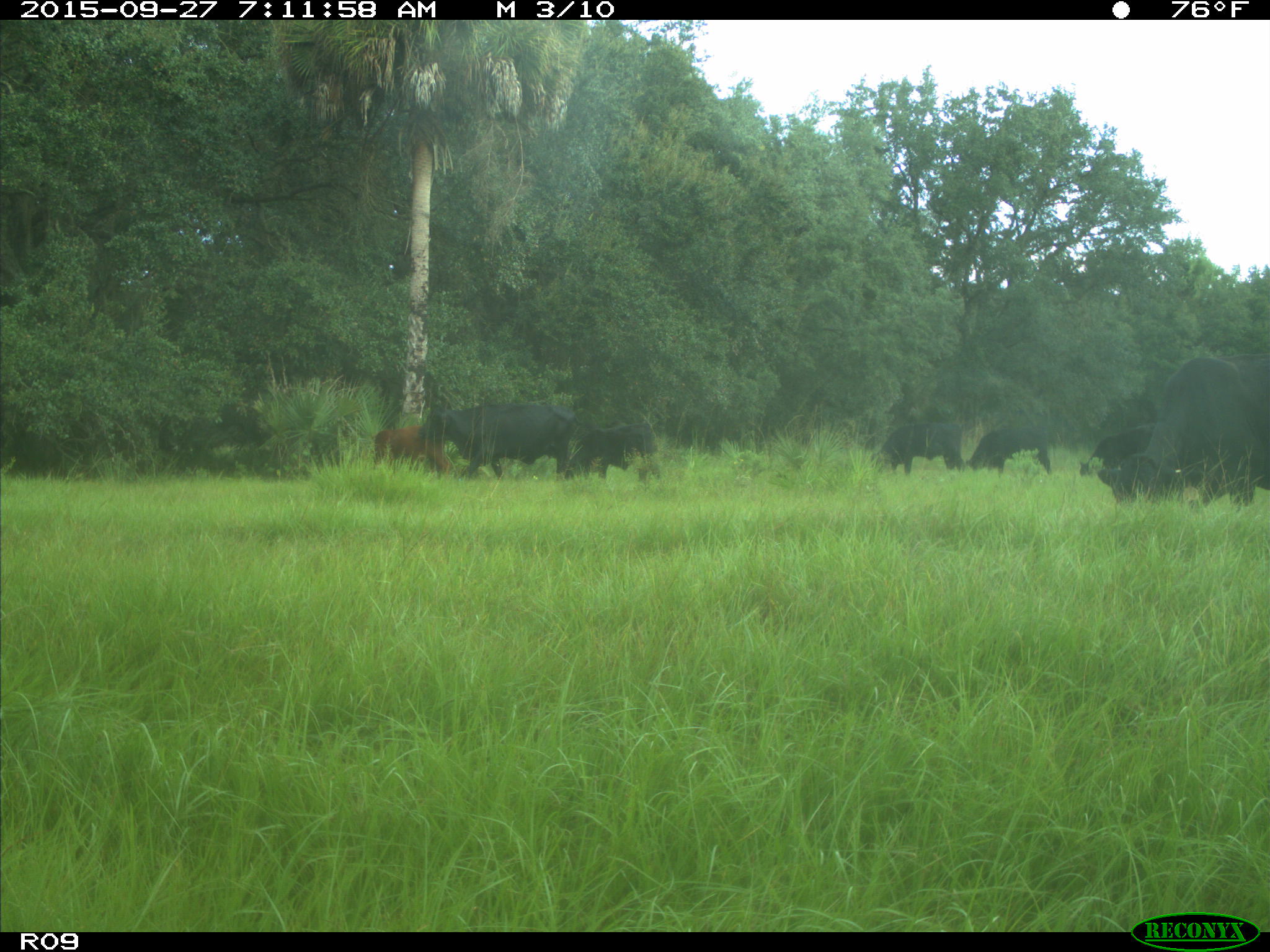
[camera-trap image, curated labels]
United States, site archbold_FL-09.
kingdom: Animalia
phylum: Chordata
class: Mammalia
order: Artiodactyla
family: Bovidae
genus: Bos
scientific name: Bos taurus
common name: domestic cow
Bos taurus (domestic cow).